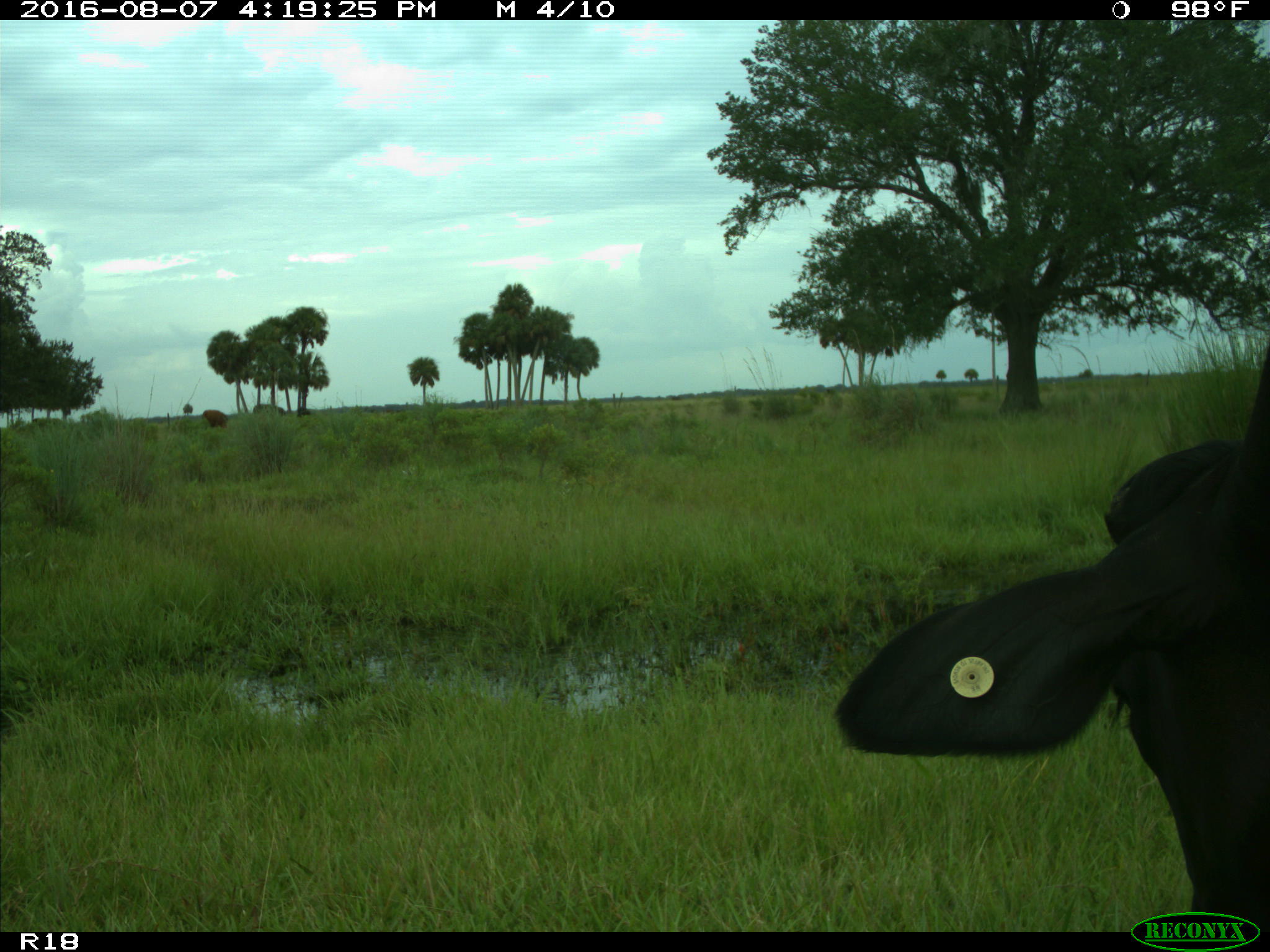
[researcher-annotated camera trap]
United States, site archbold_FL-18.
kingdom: Animalia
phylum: Chordata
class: Mammalia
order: Artiodactyla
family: Bovidae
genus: Bos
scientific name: Bos taurus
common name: domestic cow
Bos taurus (domestic cow).